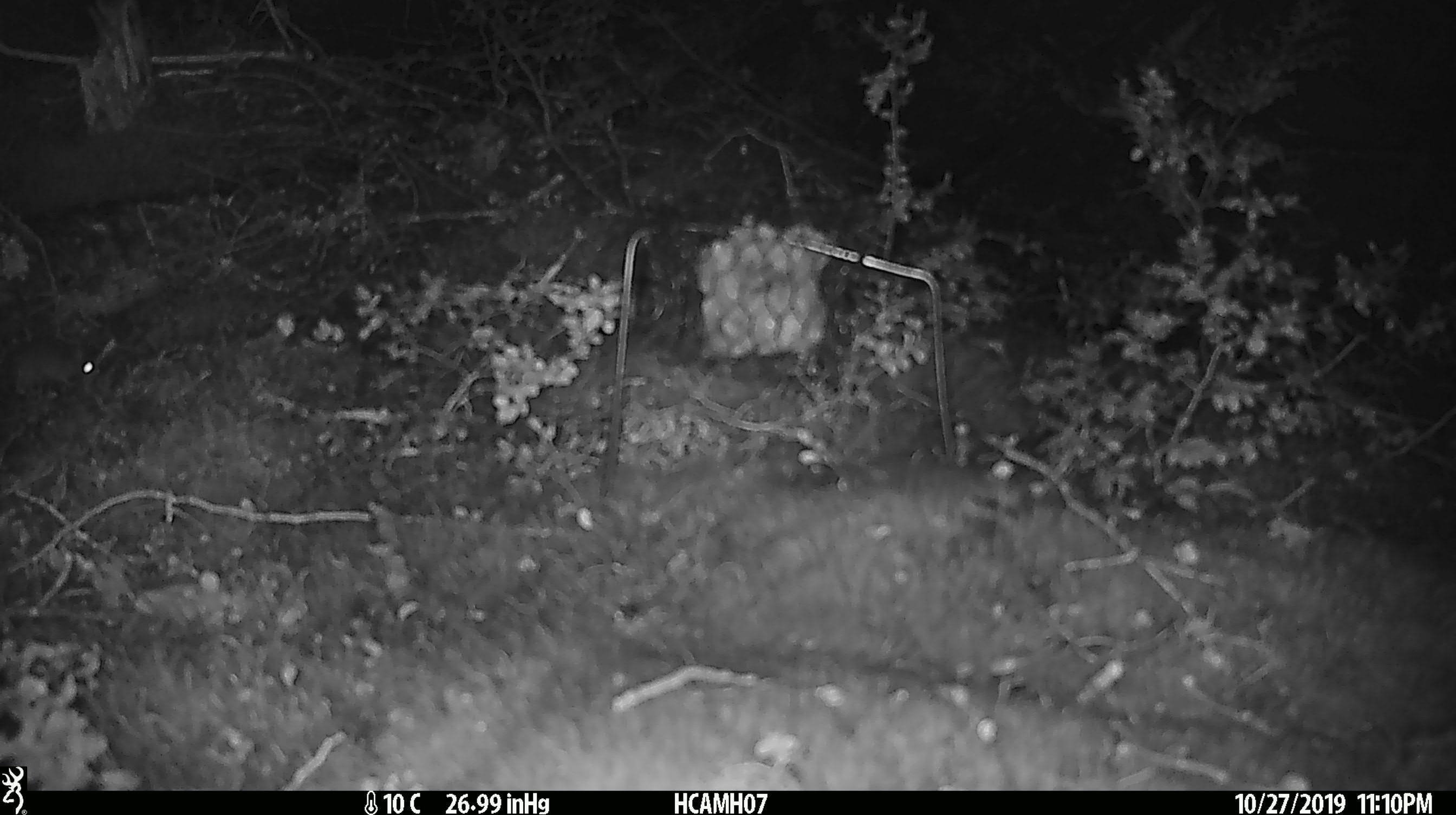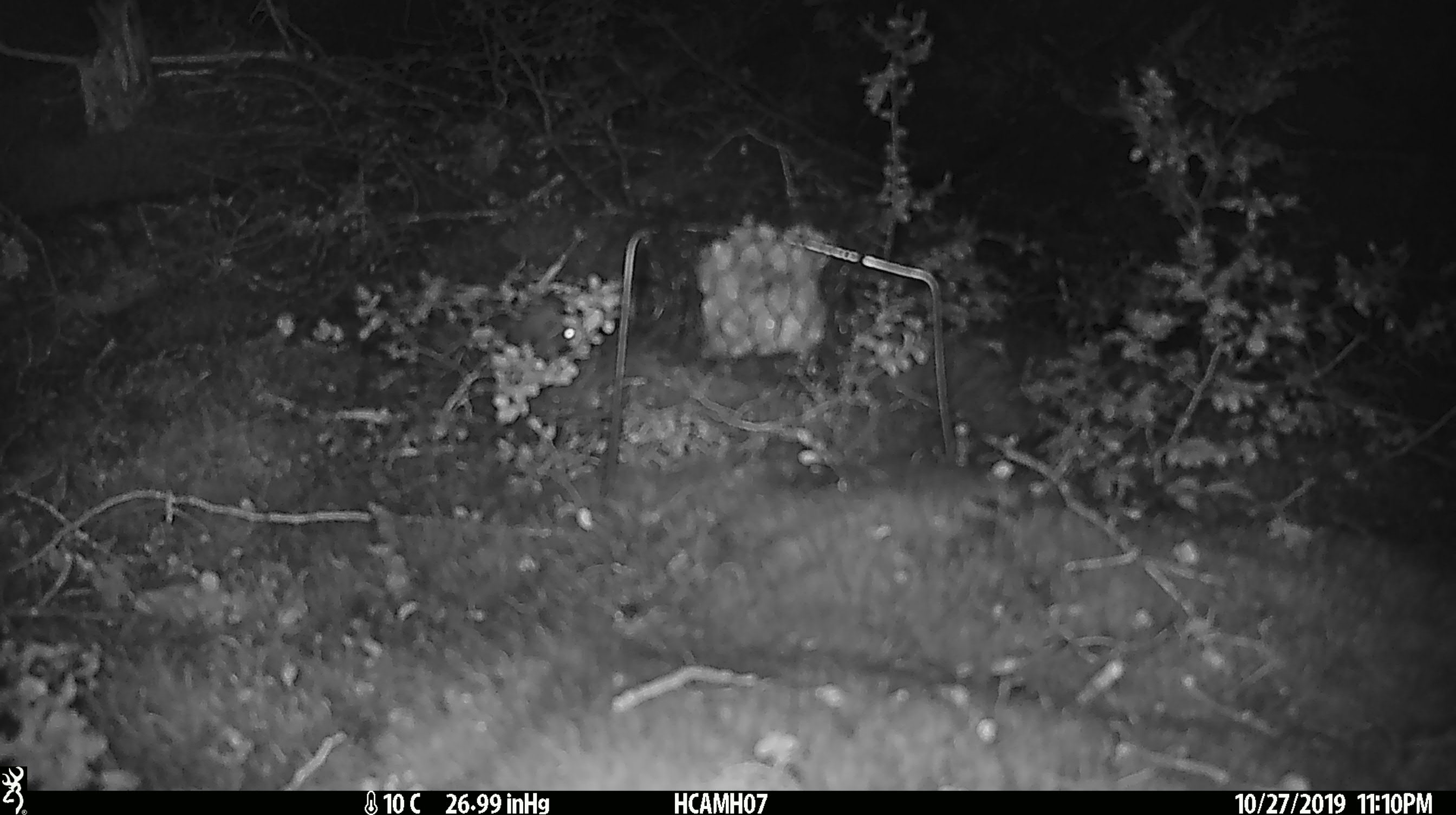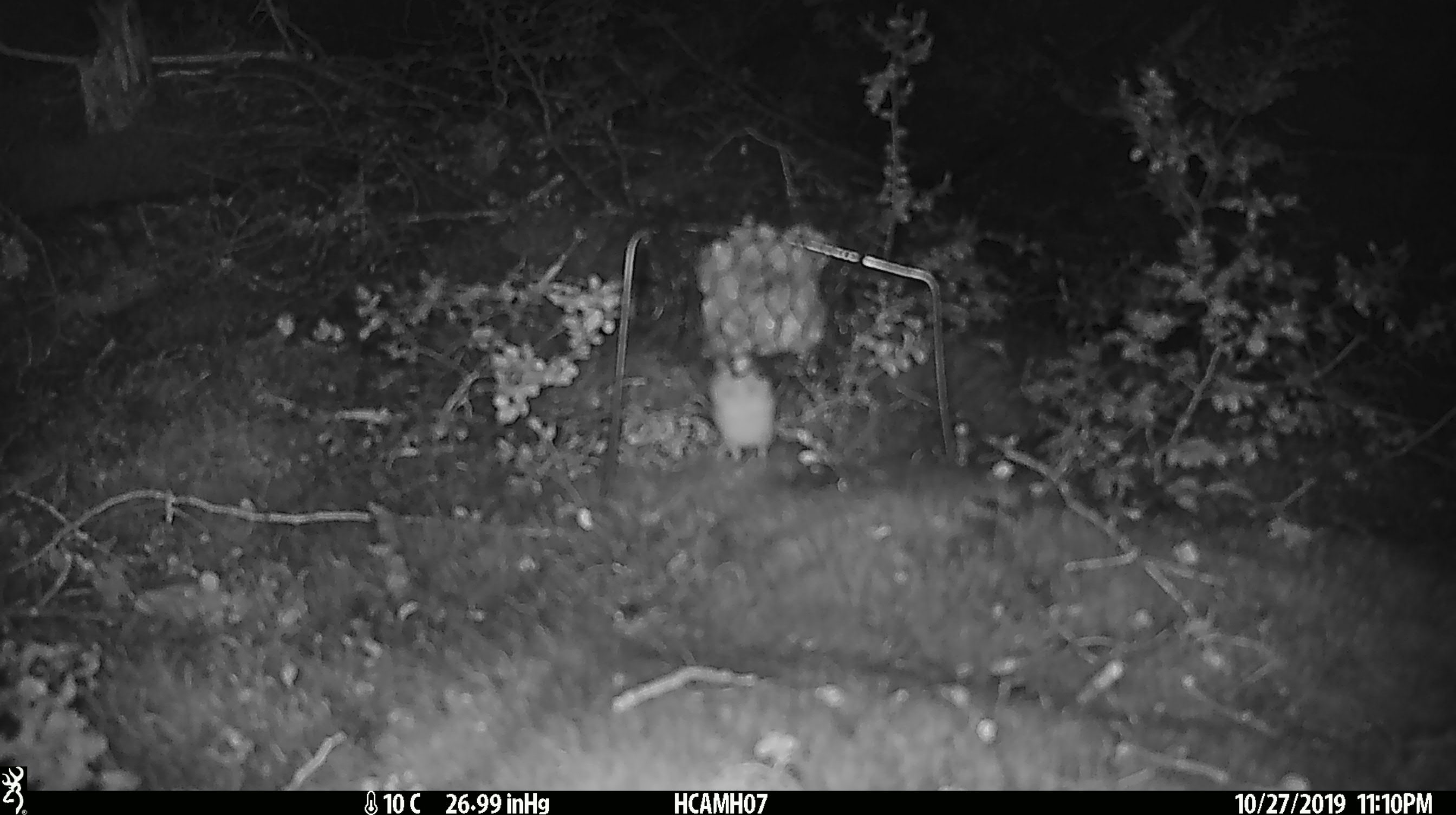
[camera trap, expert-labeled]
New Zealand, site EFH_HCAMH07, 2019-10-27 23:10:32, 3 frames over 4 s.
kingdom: Animalia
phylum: Chordata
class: Mammalia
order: Rodentia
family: Muridae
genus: Mus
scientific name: Mus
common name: mouse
Mouse (Mus).